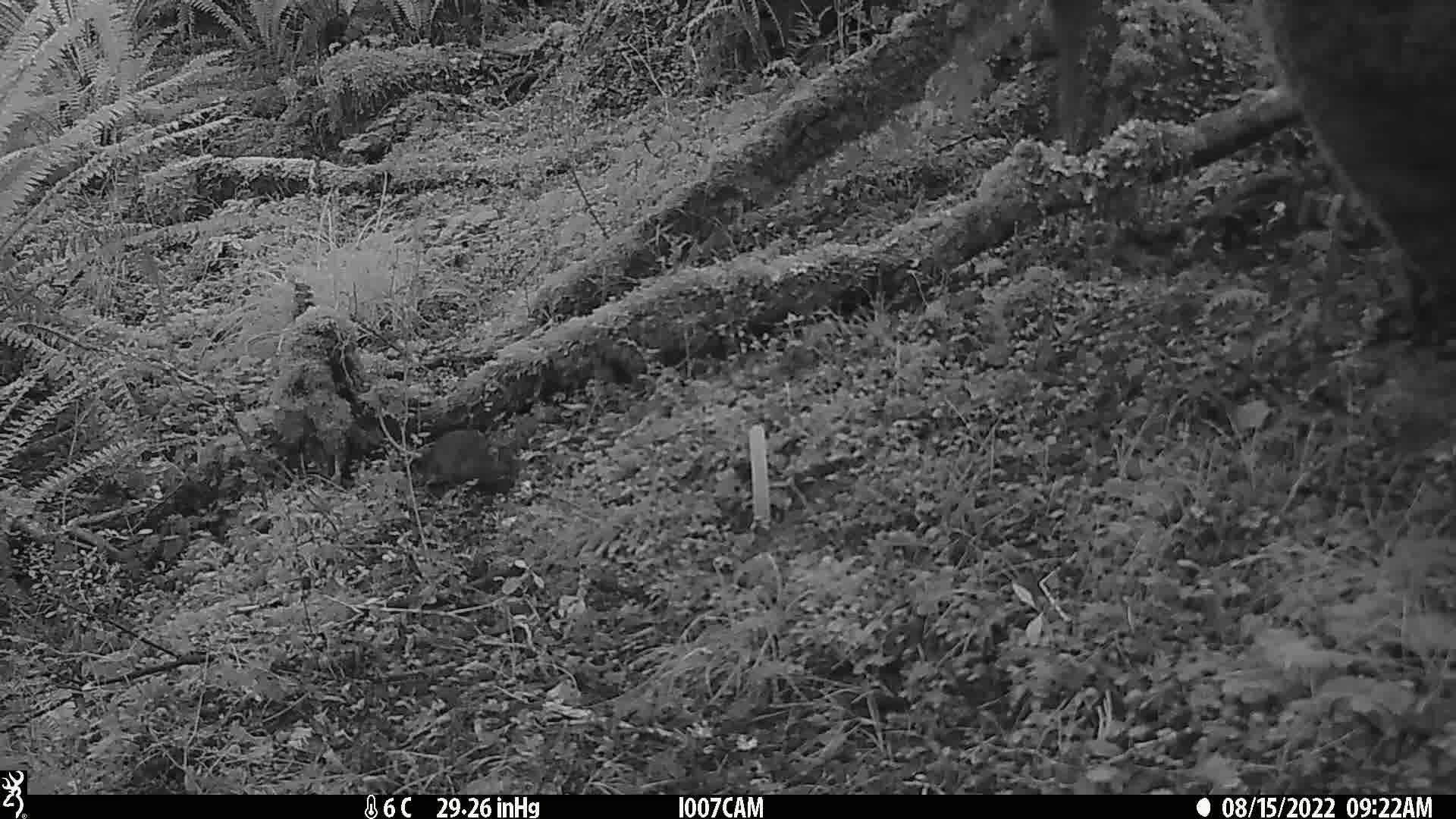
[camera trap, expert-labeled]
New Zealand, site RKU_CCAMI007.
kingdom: Animalia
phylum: Chordata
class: Mammalia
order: Rodentia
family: Muridae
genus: Rattus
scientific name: Rattus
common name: rat